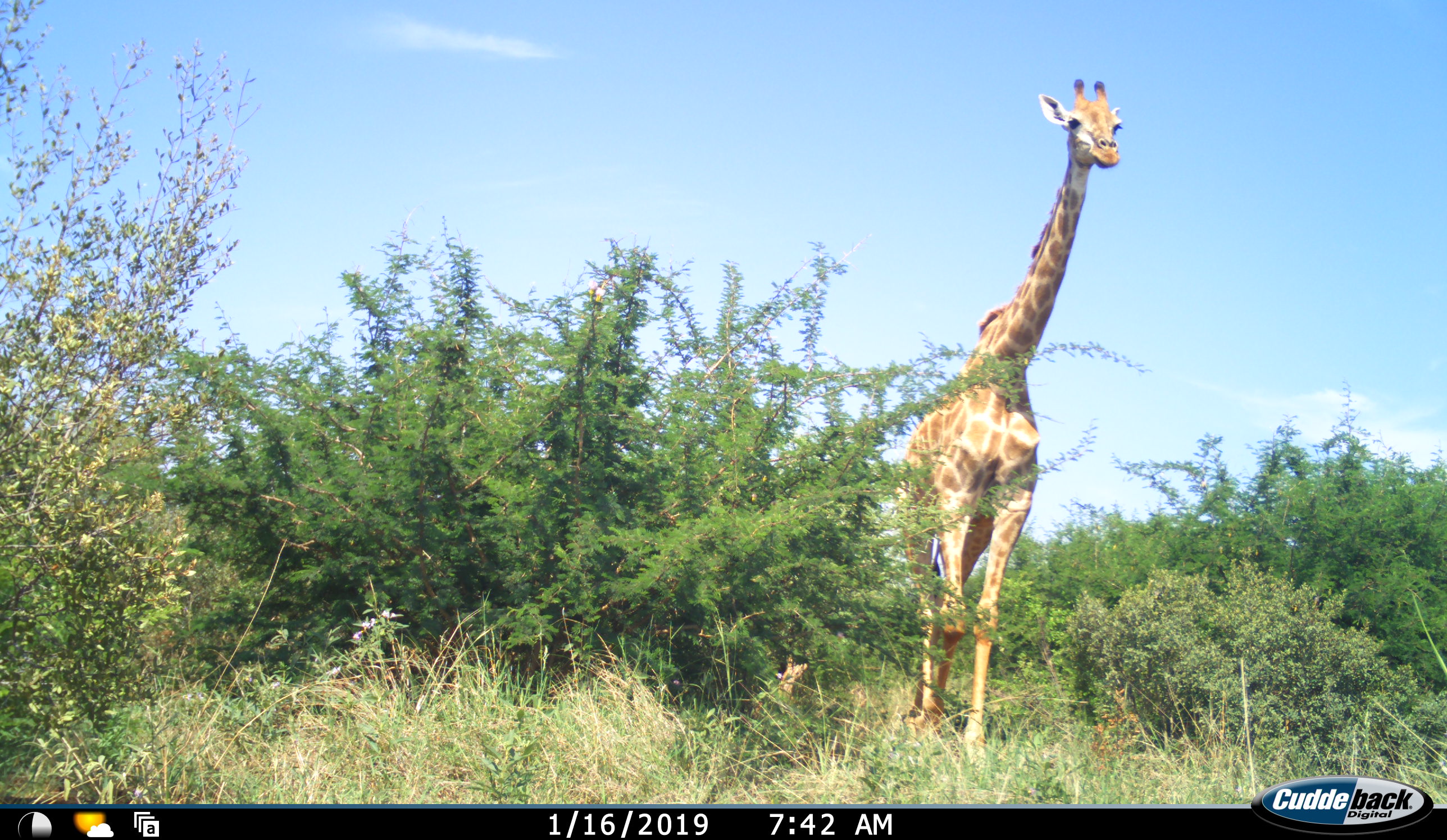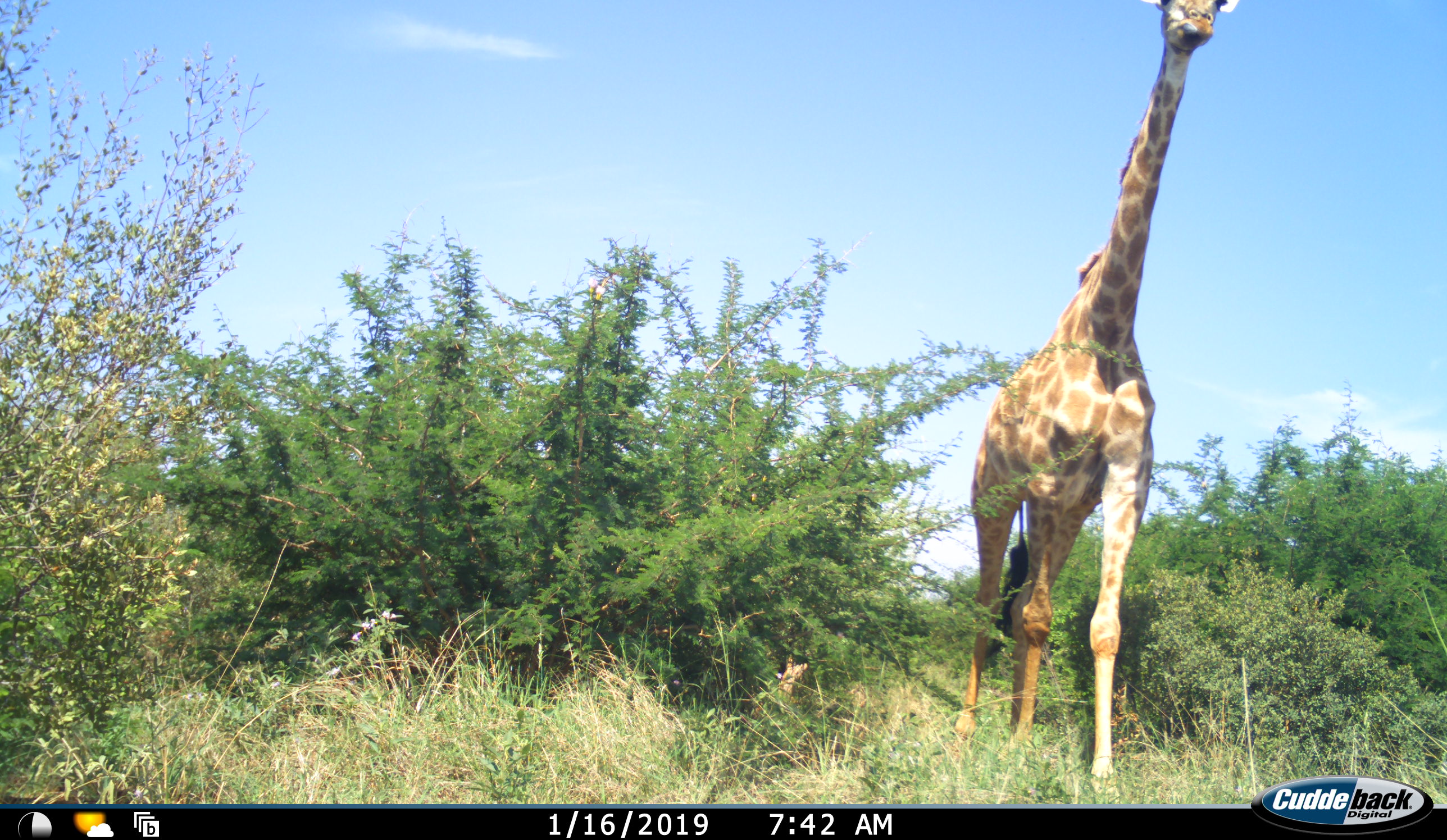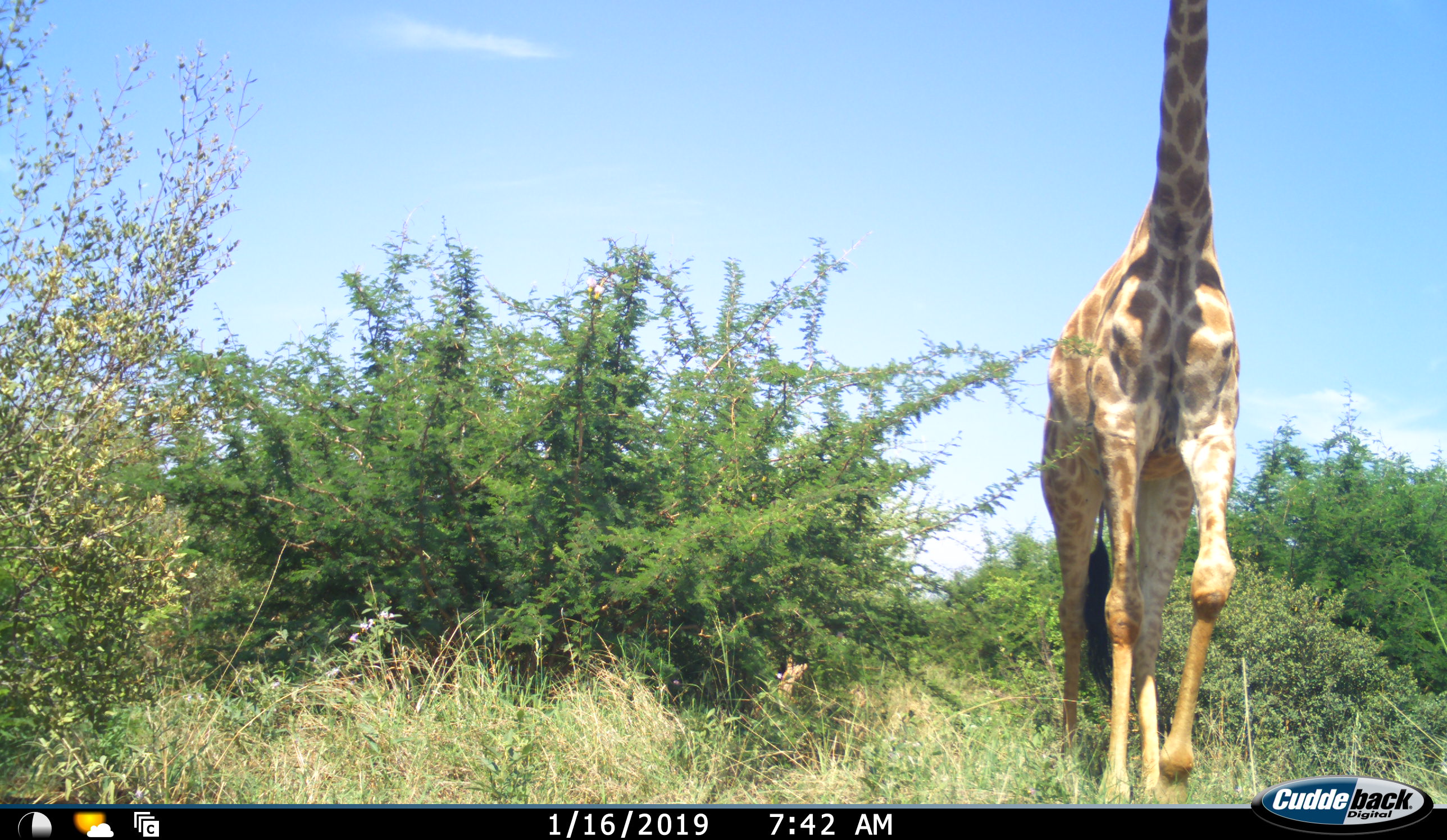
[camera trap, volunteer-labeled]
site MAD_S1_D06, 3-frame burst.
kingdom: Animalia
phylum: Chordata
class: Mammalia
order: Artiodactyla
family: Giraffidae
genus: Giraffa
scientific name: Giraffa camelopardalis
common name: giraffe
Giraffe (Giraffa camelopardalis), count 1. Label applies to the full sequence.